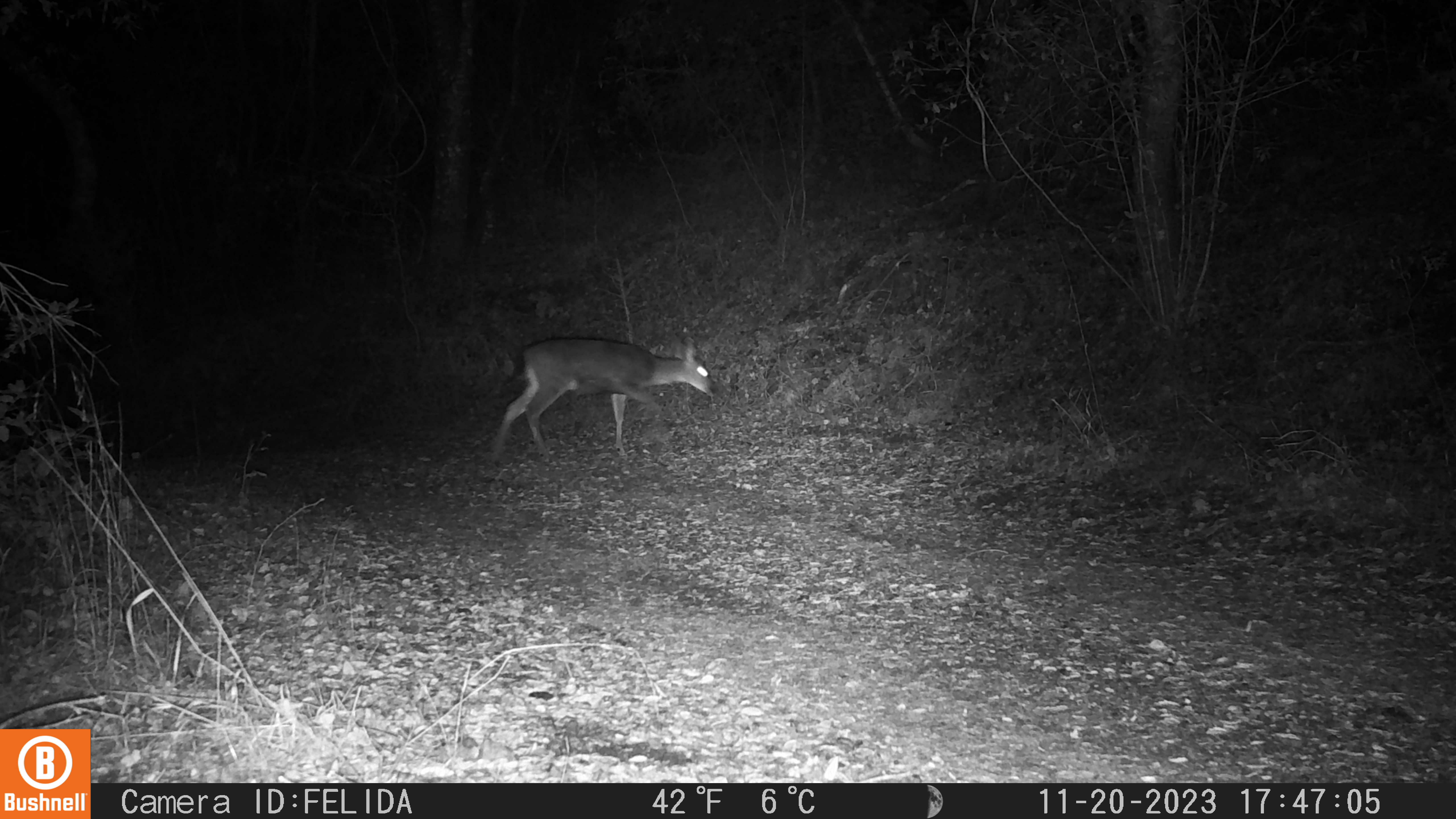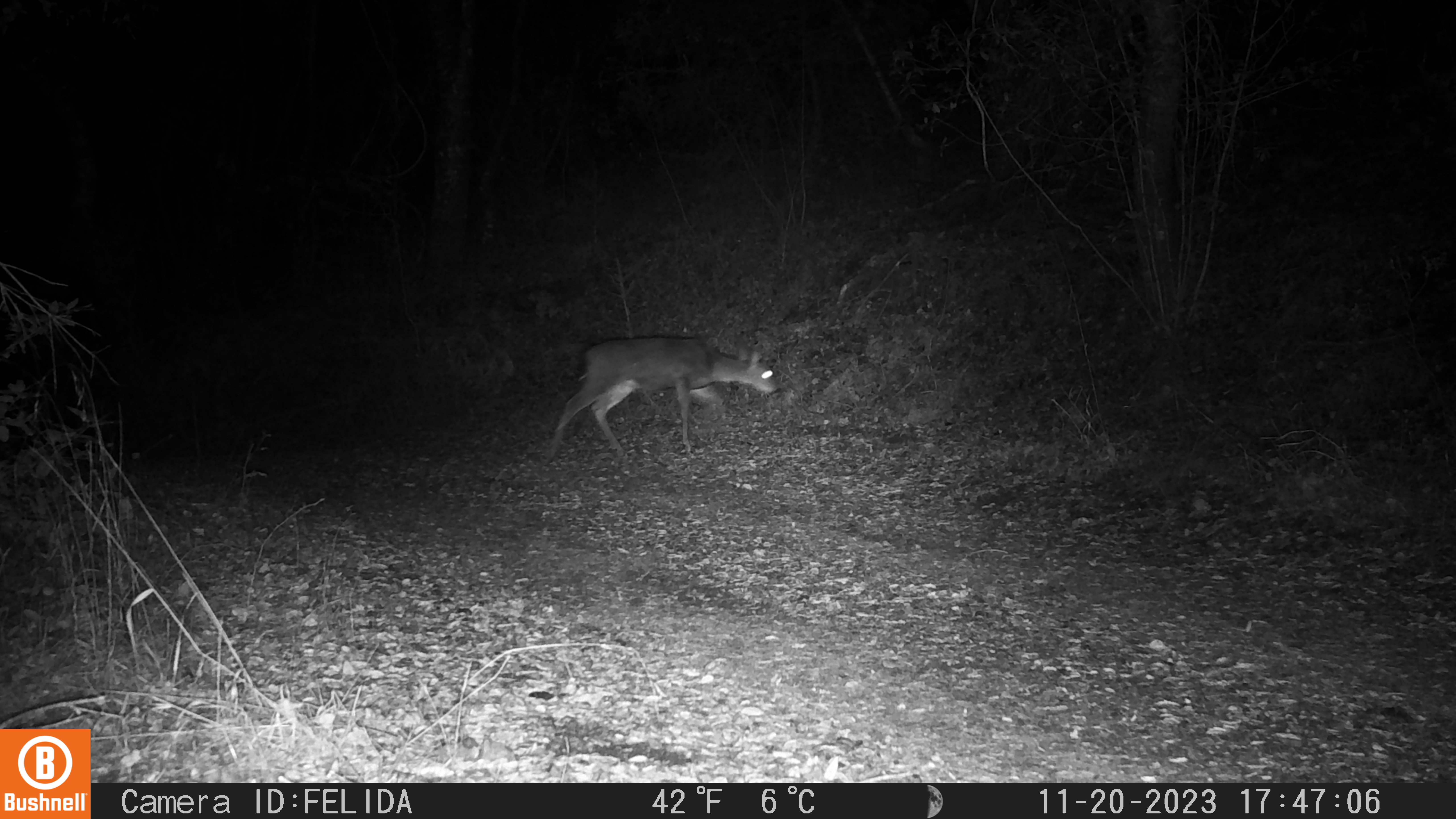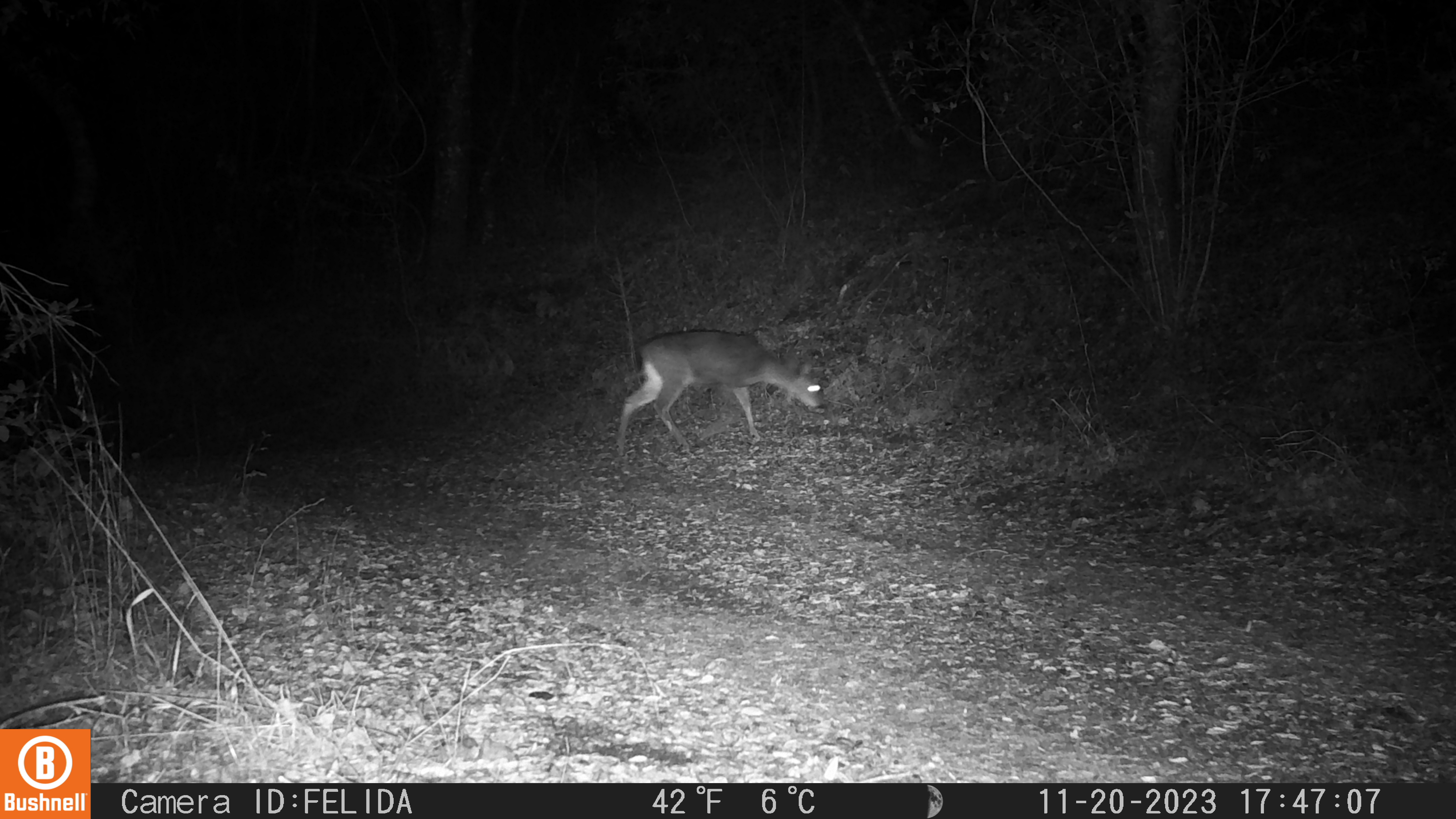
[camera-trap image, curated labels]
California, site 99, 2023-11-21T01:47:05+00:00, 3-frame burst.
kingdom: Animalia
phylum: Chordata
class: Mammalia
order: Artiodactyla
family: Cervidae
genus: Odocoileus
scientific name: Odocoileus hemionus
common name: mule deer